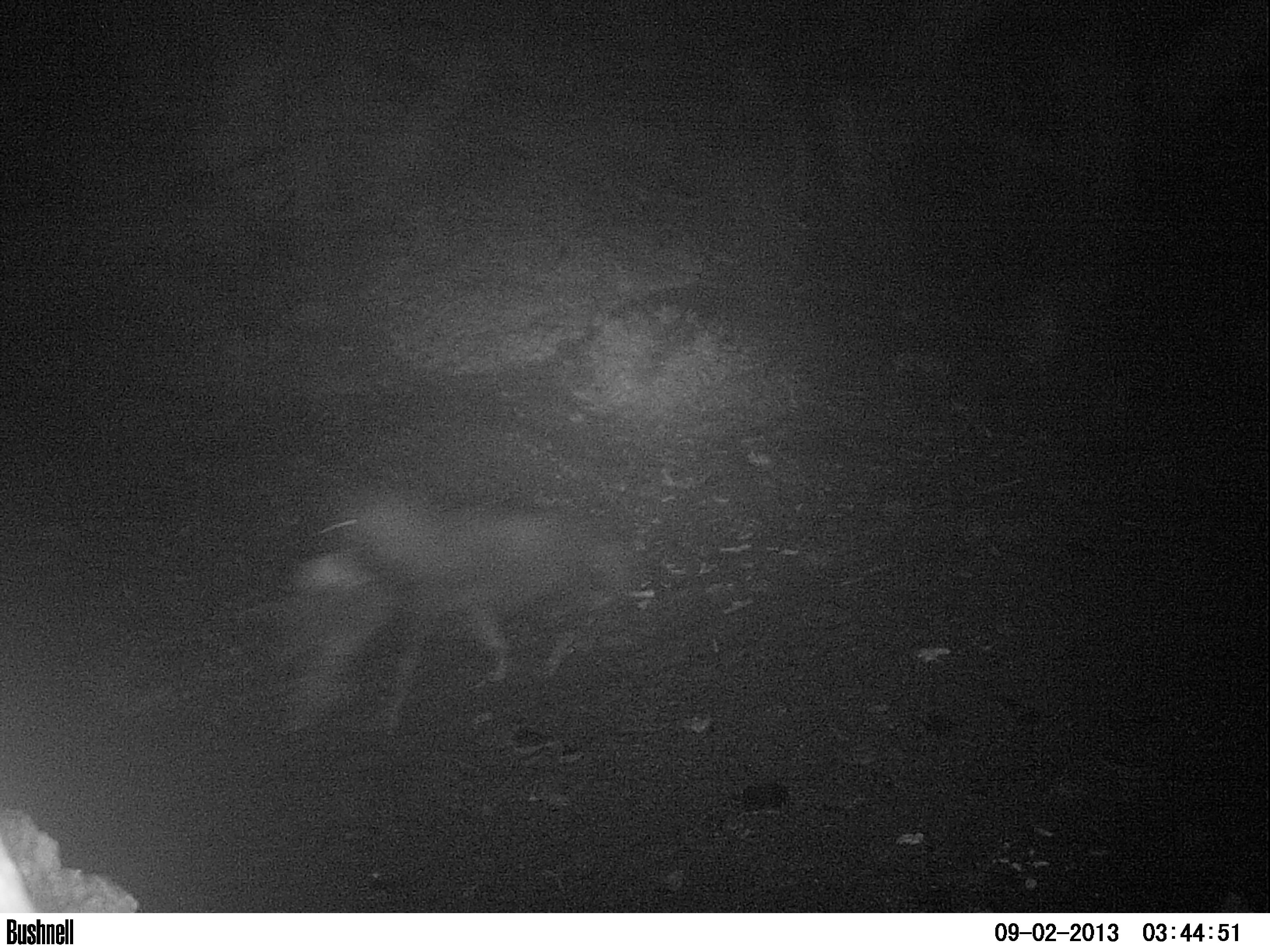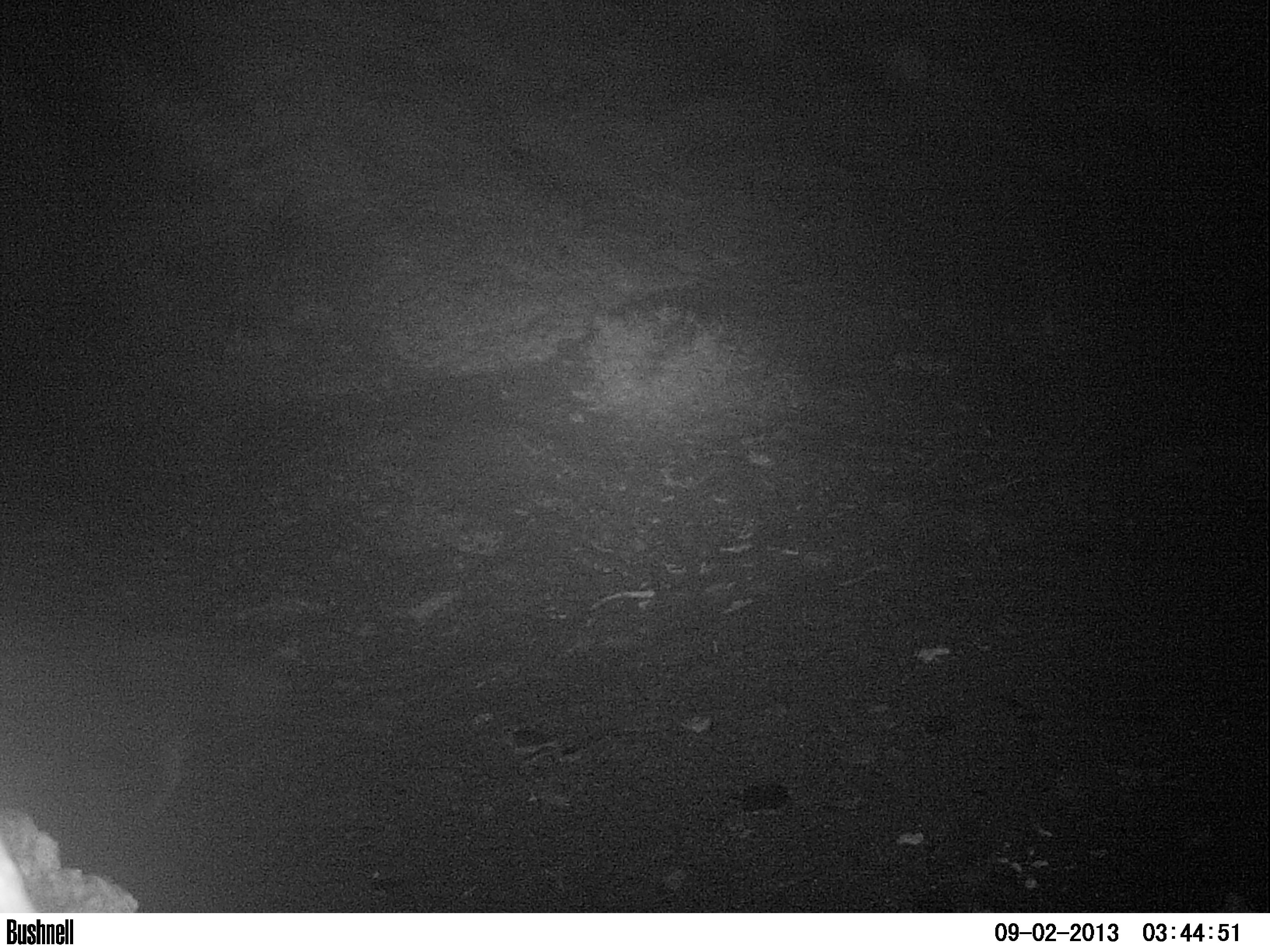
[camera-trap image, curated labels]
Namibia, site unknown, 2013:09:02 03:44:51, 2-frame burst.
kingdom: Animalia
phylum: Chordata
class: Mammalia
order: Carnivora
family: Hyaenidae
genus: Parahyaena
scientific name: Parahyaena brunnea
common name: brown hyena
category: hyaena brunnea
Hyaena brunnea (brown hyena) (Parahyaena brunnea).